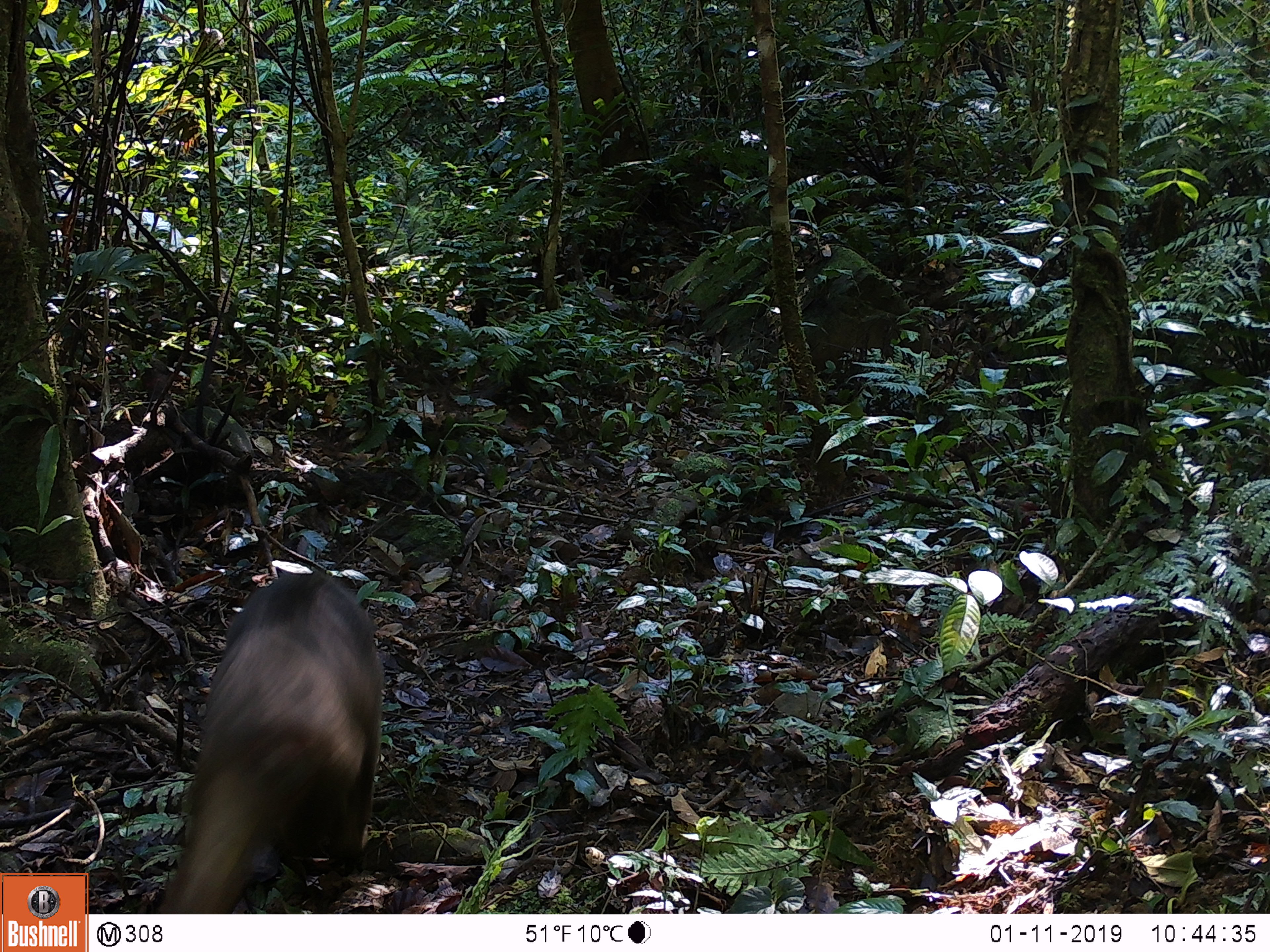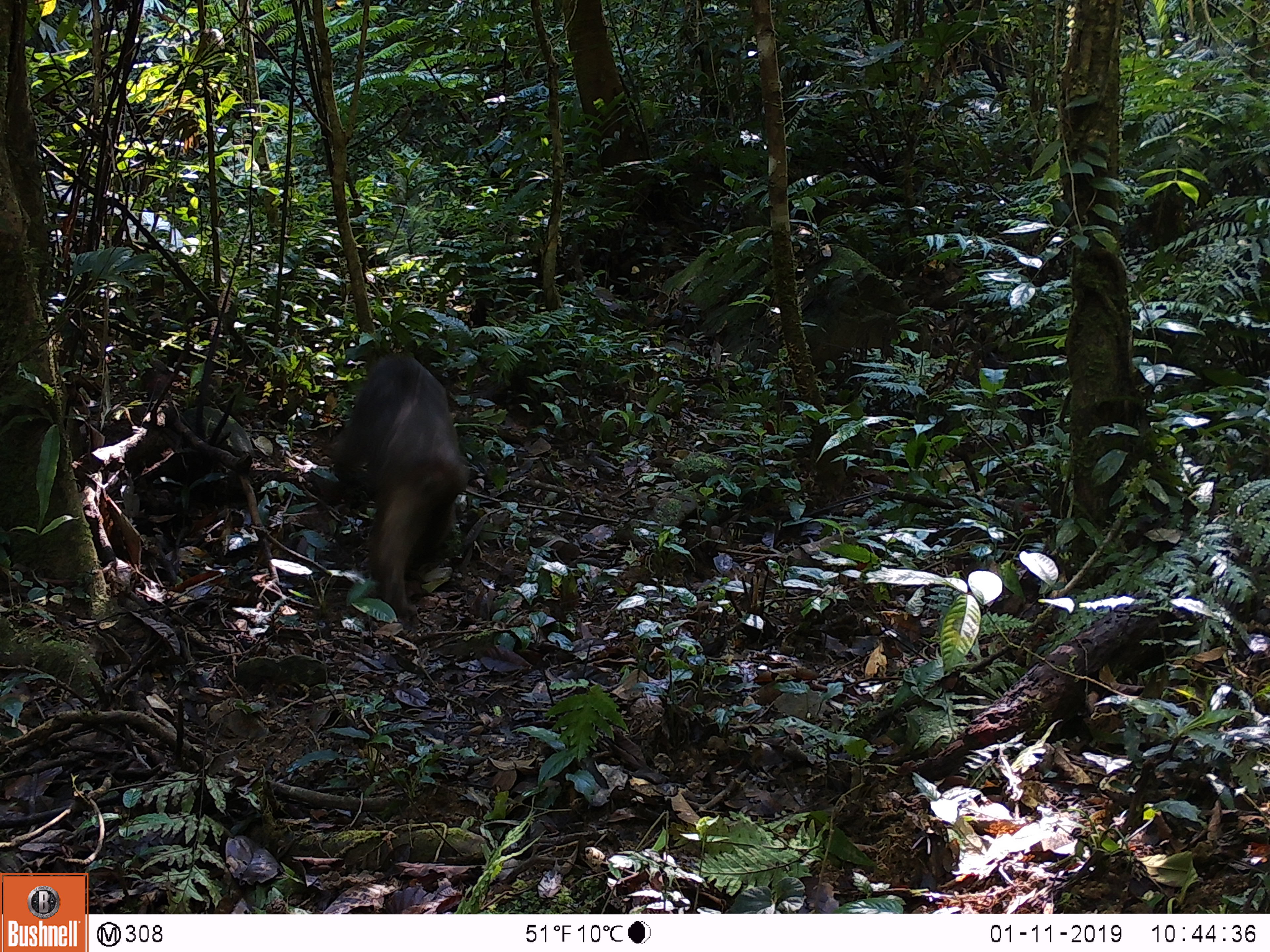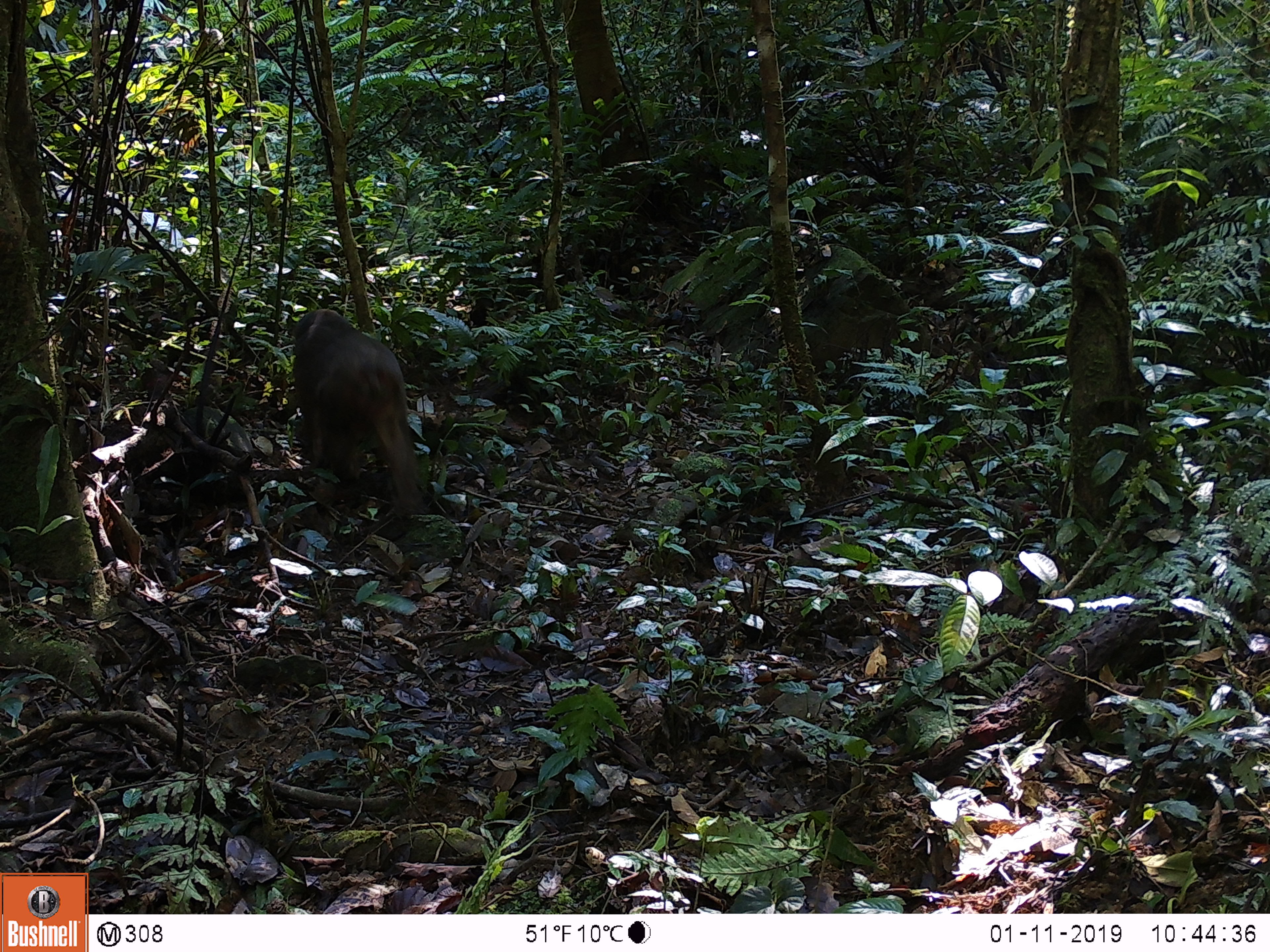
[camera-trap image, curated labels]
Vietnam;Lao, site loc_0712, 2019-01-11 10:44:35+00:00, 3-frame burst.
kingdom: Animalia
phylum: Chordata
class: Mammalia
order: Primates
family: Cercopithecidae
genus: Macaca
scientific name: Macaca arctoides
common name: stump-tailed macaque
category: stump tailed macaque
Stump tailed macaque (stump-tailed macaque) (Macaca arctoides). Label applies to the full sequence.